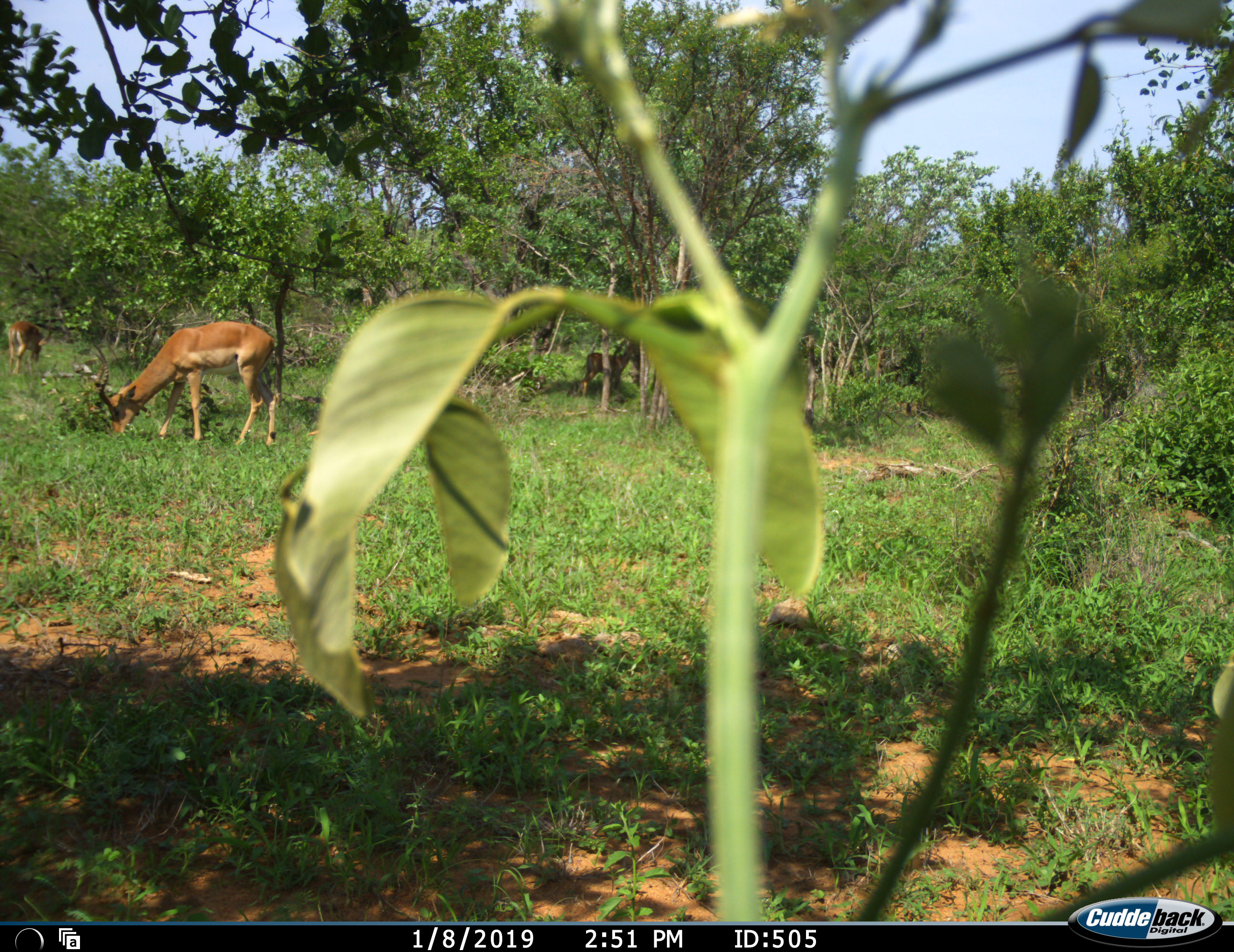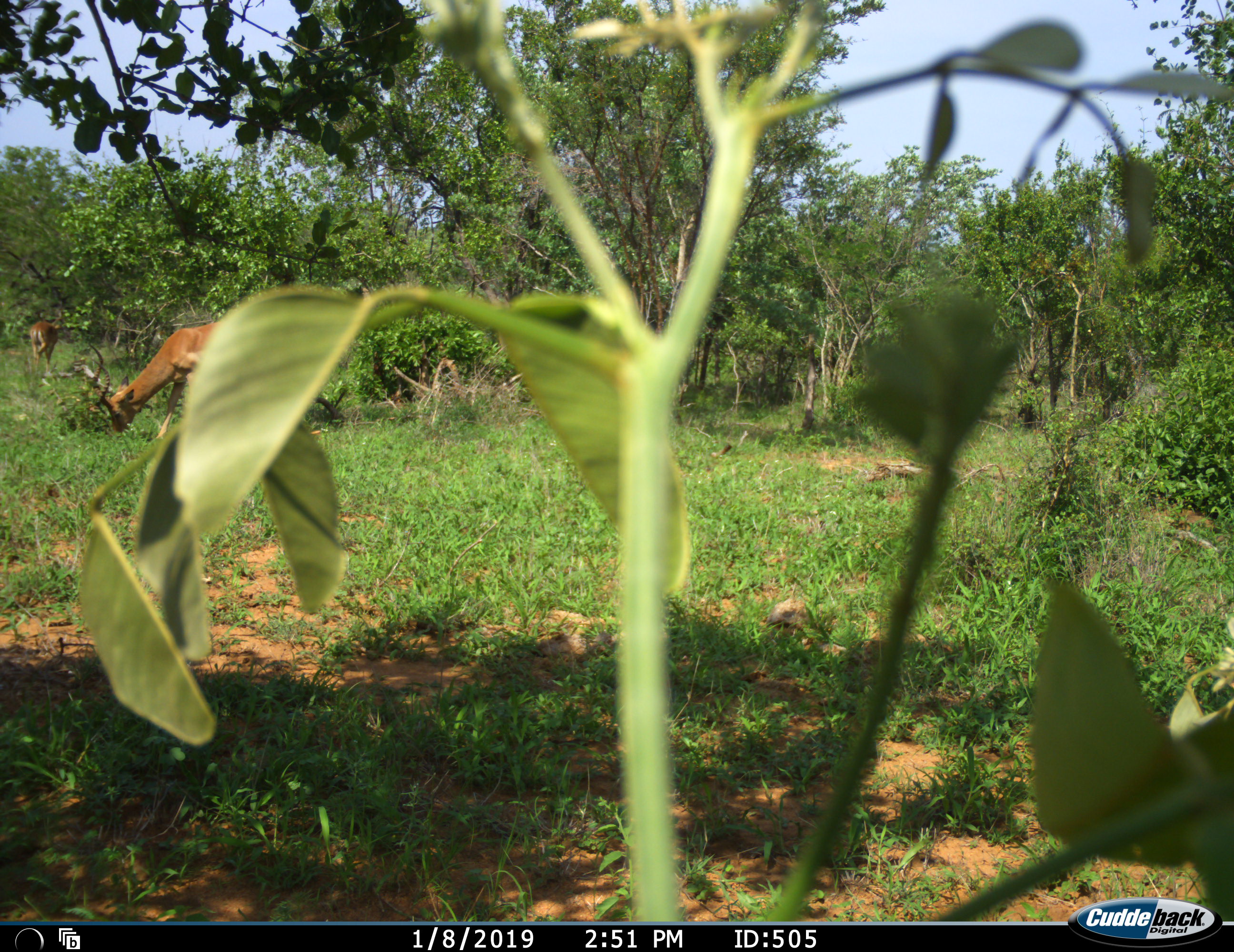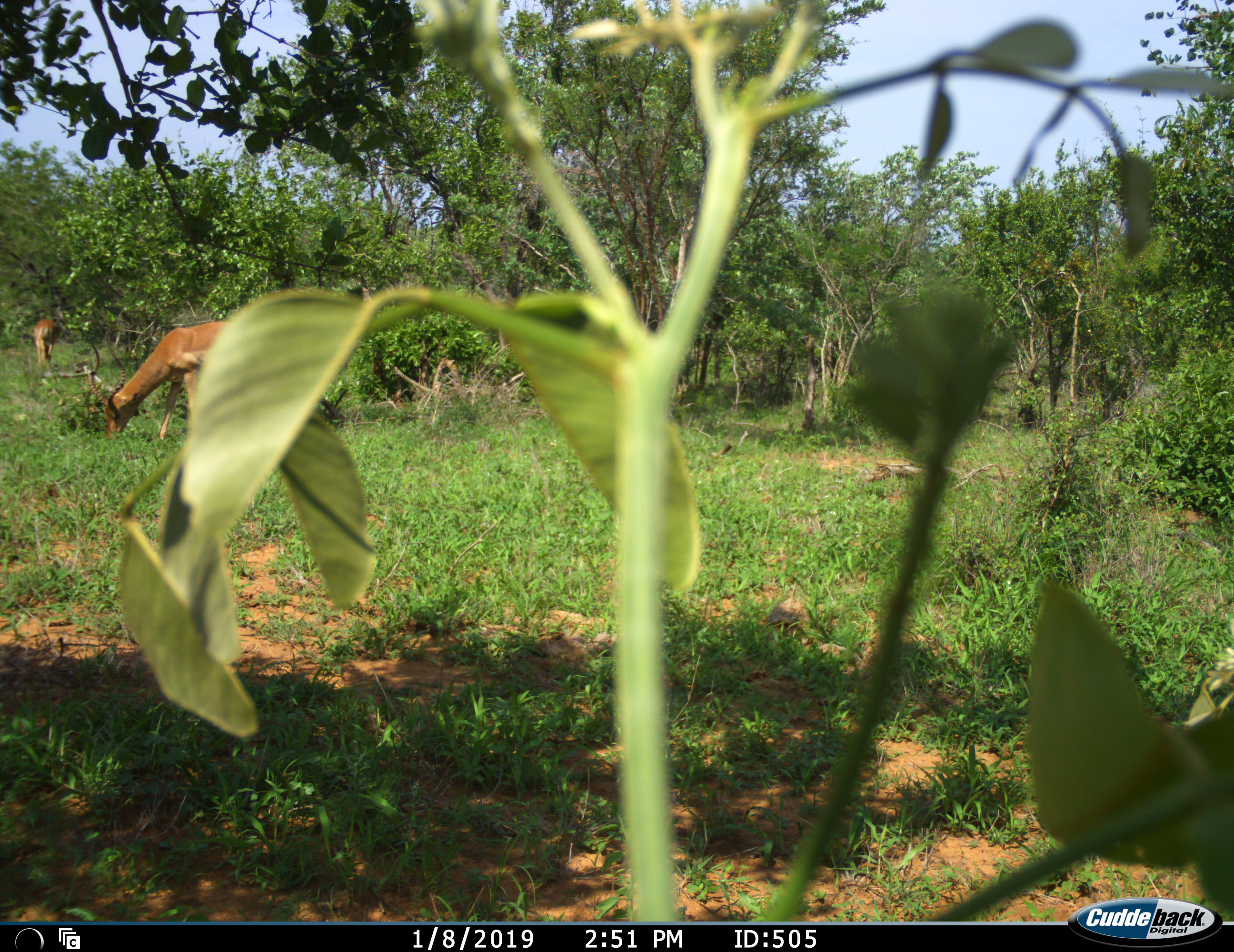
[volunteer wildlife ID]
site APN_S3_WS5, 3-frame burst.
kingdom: Animalia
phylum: Chordata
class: Mammalia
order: Artiodactyla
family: Bovidae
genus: Aepyceros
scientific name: Aepyceros melampus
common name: impala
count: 2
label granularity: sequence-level